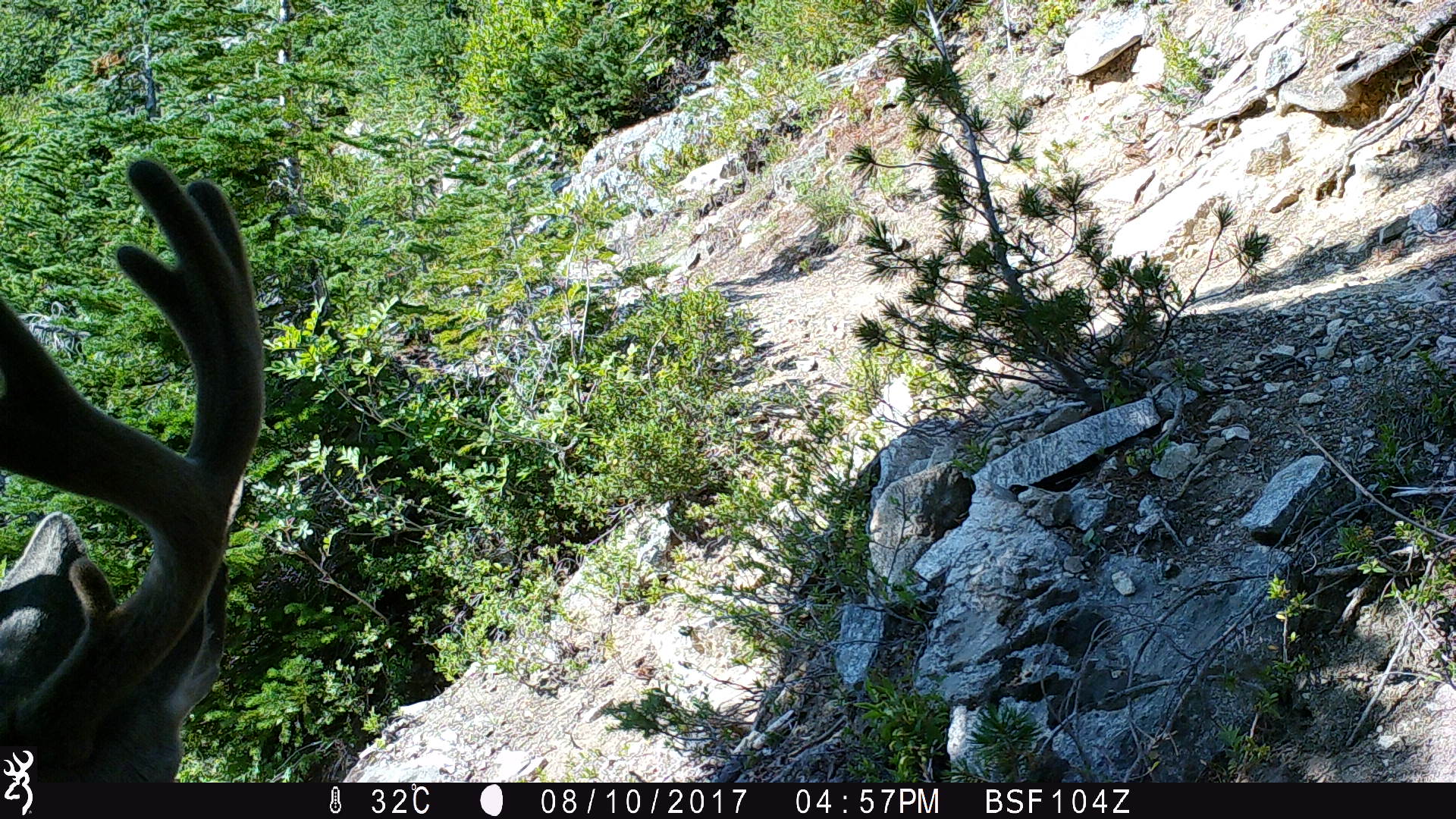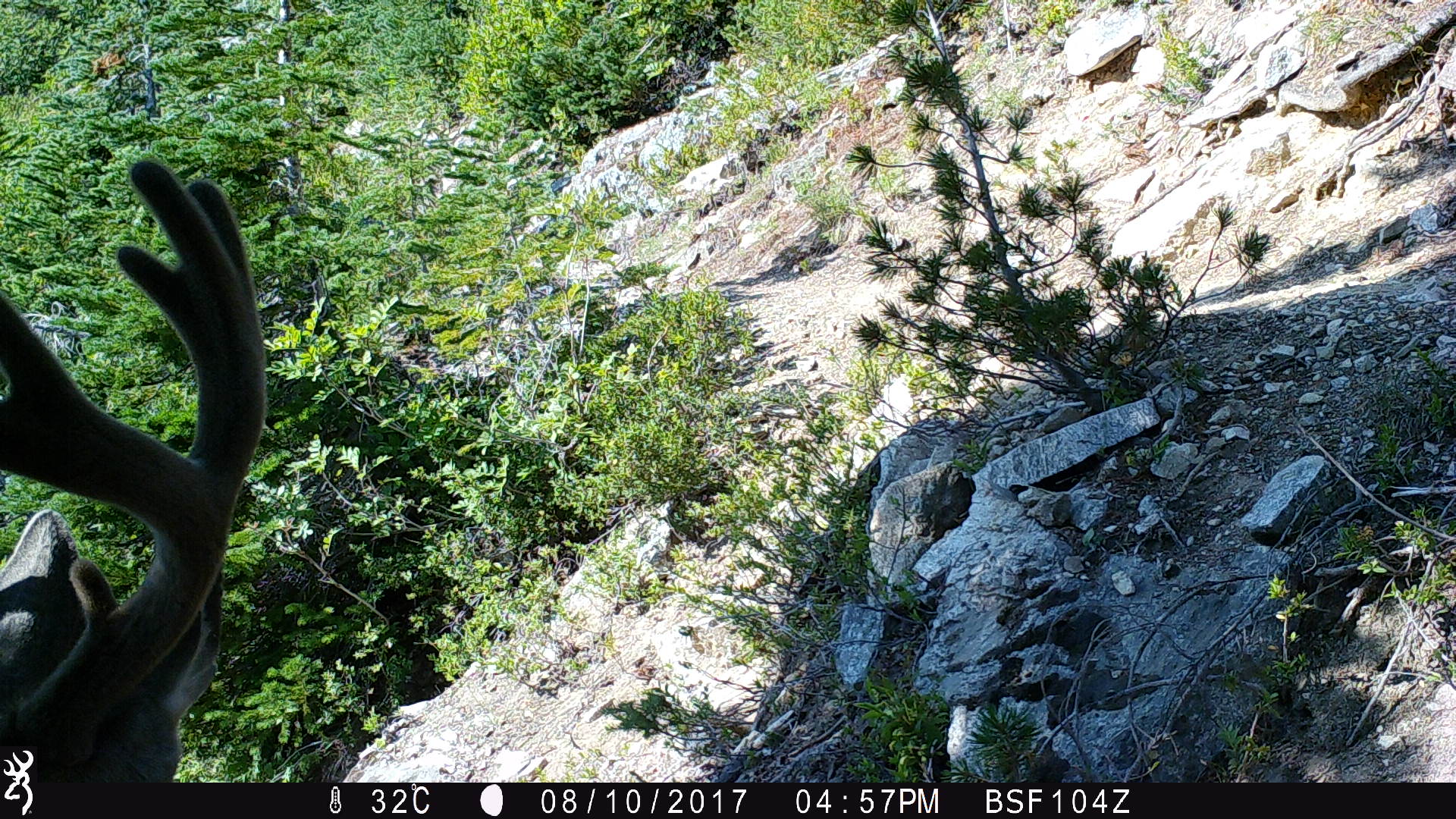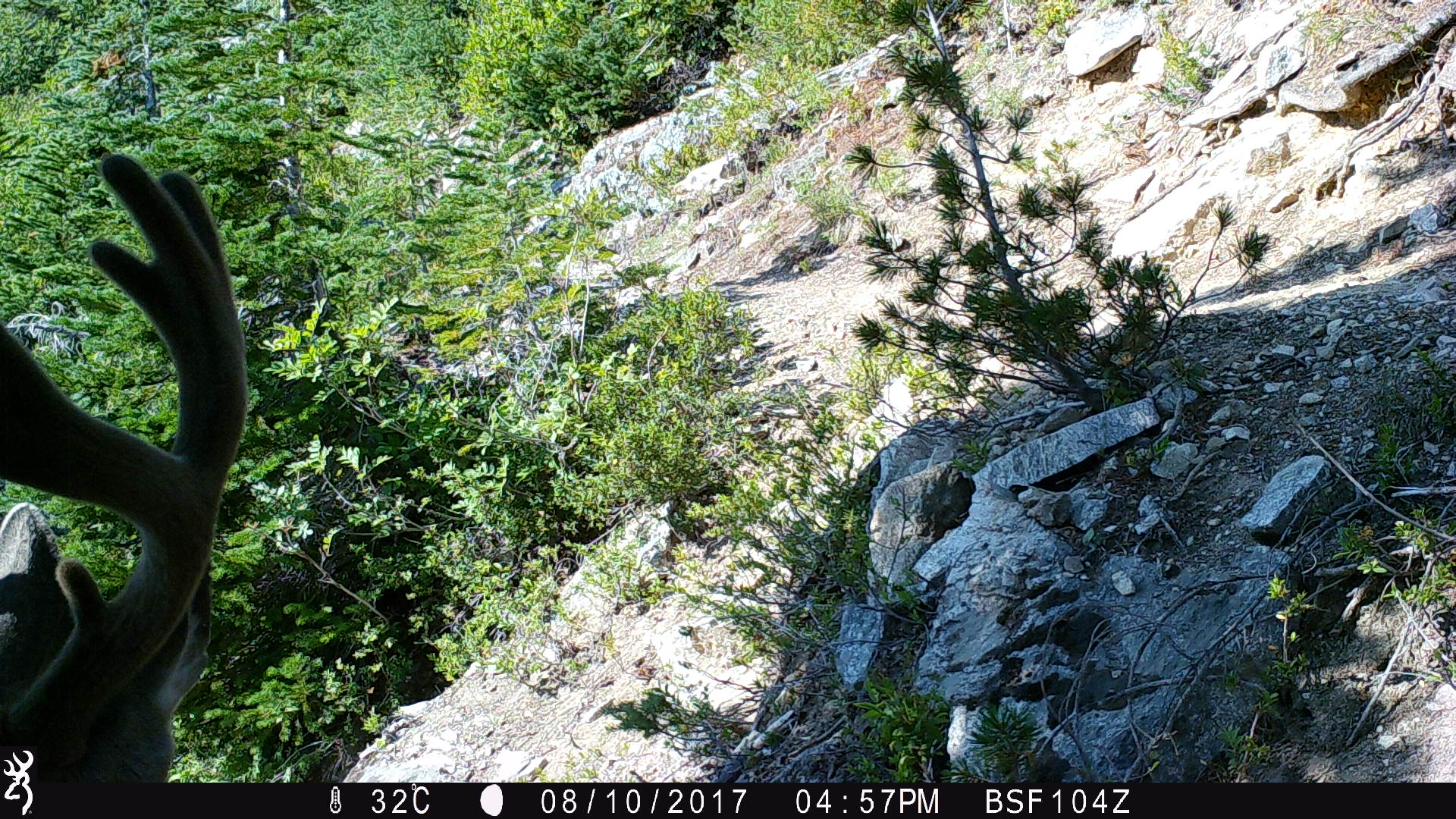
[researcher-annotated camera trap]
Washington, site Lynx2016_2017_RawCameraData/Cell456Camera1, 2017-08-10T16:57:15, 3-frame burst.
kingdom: Animalia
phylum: Chordata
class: Mammalia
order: Artiodactyla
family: Cervidae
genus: Odocoileus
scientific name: Odocoileus hemionus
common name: mule deer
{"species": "Odocoileus hemionus (mule deer)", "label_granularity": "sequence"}